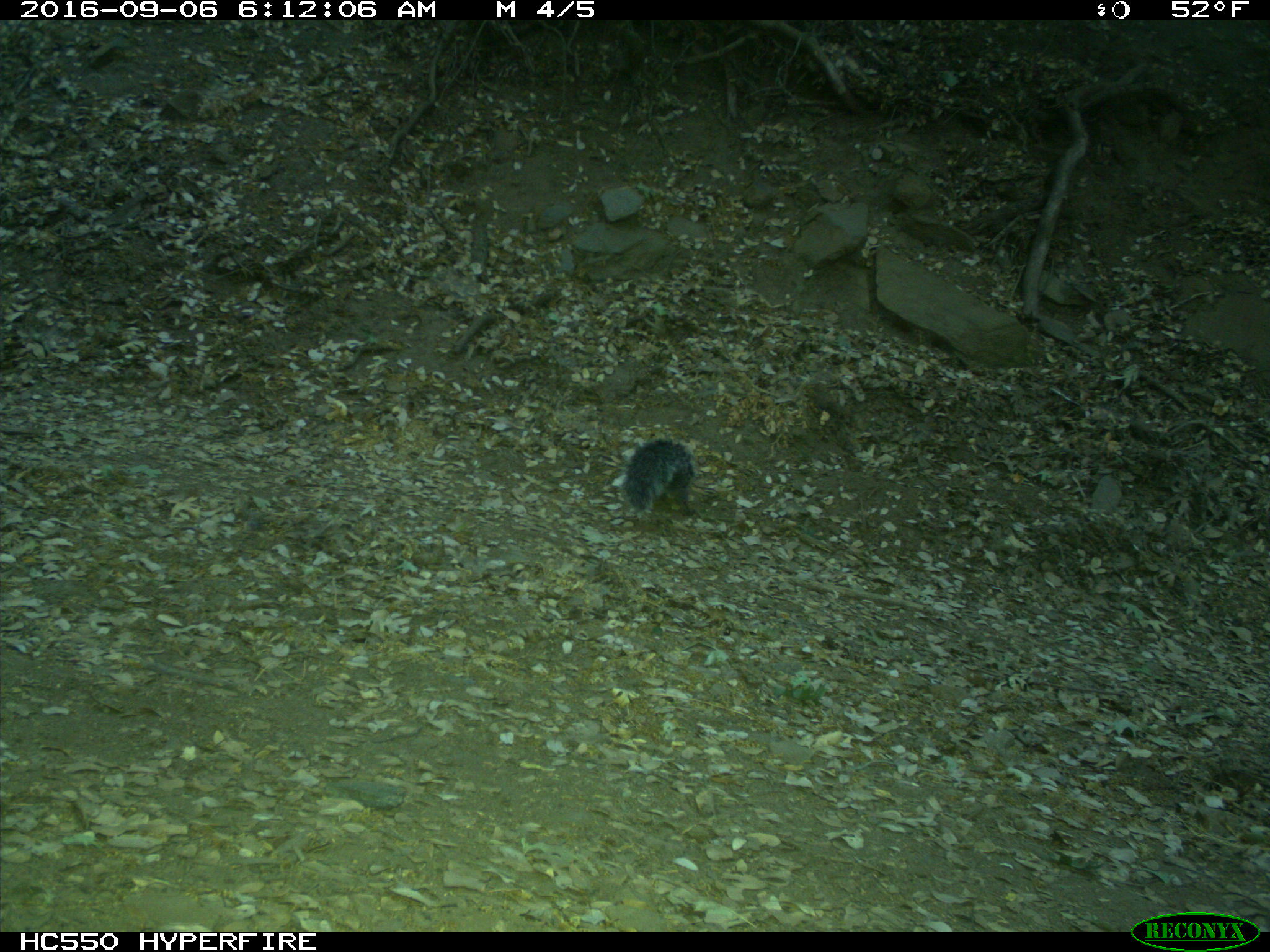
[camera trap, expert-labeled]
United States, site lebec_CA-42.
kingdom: Animalia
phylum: Chordata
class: Mammalia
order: Rodentia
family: Sciuridae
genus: Sciurus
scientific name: Sciurus carolinensis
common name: eastern gray squirrel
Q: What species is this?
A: Sciurus carolinensis (eastern gray squirrel).